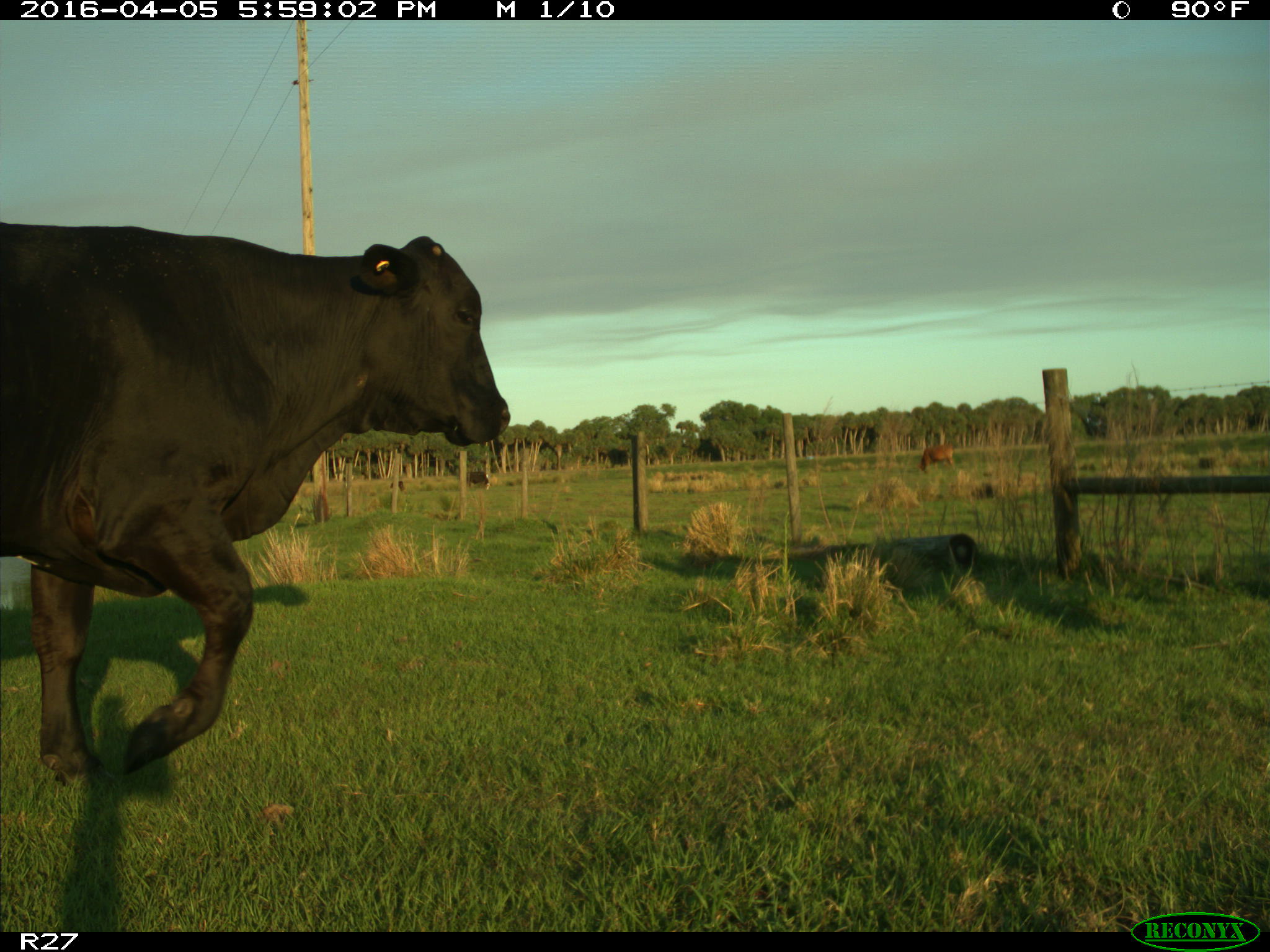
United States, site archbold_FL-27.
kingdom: Animalia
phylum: Chordata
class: Mammalia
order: Artiodactyla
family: Bovidae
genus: Bos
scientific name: Bos taurus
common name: domestic cow